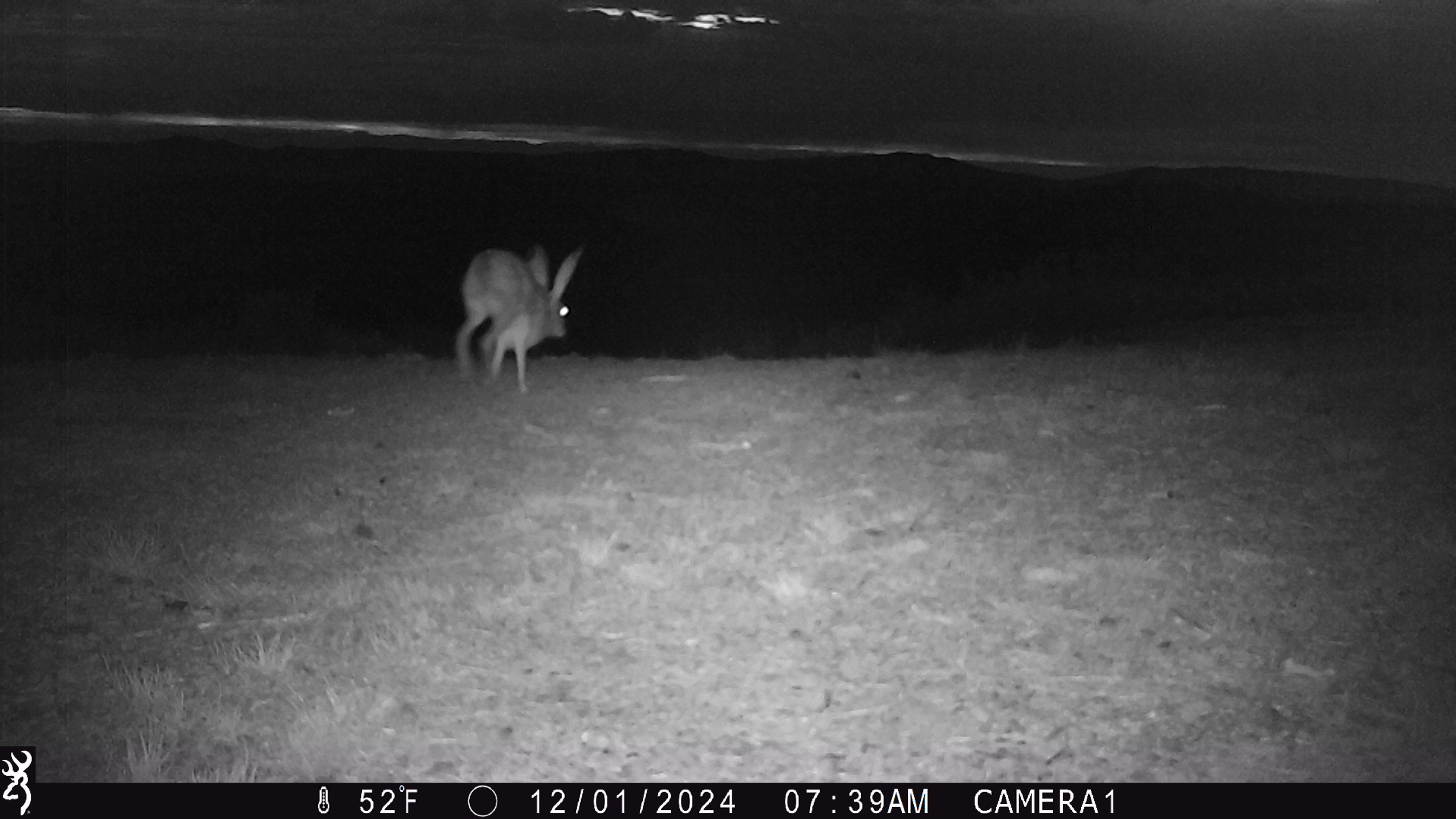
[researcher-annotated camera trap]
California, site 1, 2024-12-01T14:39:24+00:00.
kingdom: Animalia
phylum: Chordata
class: Mammalia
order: Lagomorpha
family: Leporidae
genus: Lepus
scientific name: Lepus californicus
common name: black-tailed jackrabbit